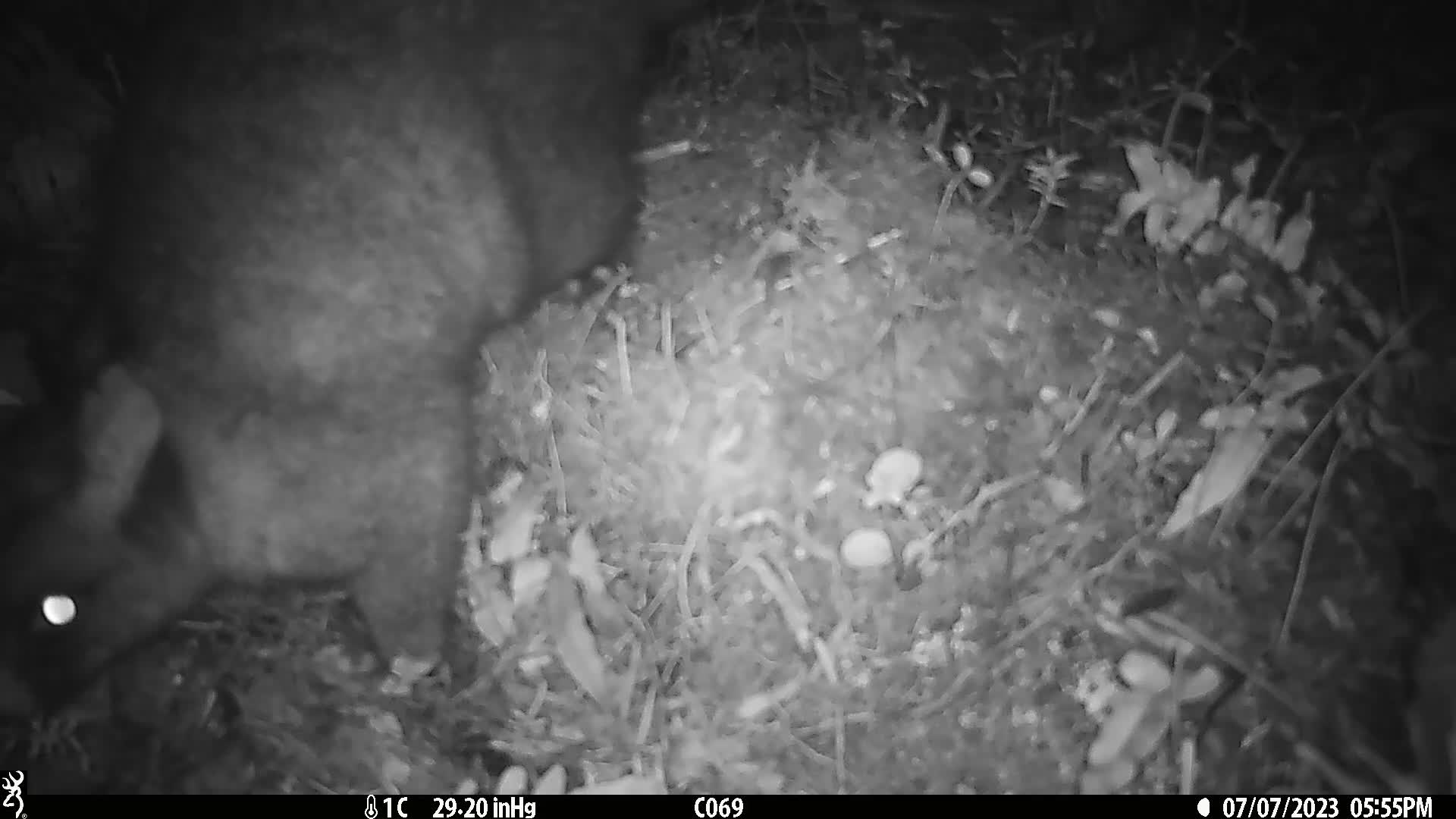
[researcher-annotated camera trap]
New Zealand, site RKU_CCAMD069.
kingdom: Animalia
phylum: Chordata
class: Mammalia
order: Diprotodontia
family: Phalangeridae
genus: Trichosurus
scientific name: Trichosurus vulpecula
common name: common brushtail possum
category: possum